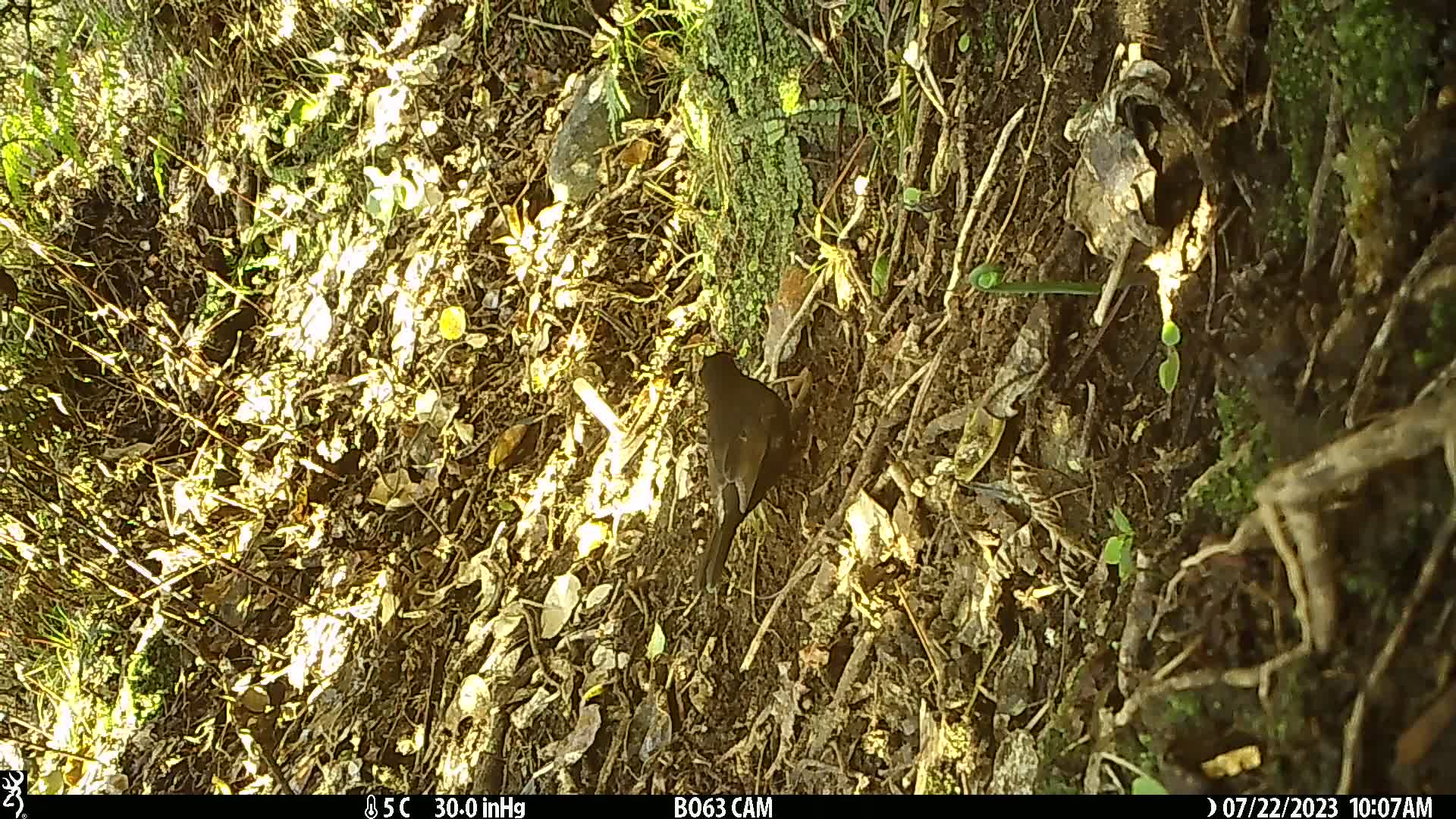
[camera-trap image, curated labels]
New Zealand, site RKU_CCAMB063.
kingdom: Animalia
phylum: Chordata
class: Aves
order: Passeriformes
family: Turdidae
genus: Turdus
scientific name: Turdus merula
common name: eurasian blackbird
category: blackbird